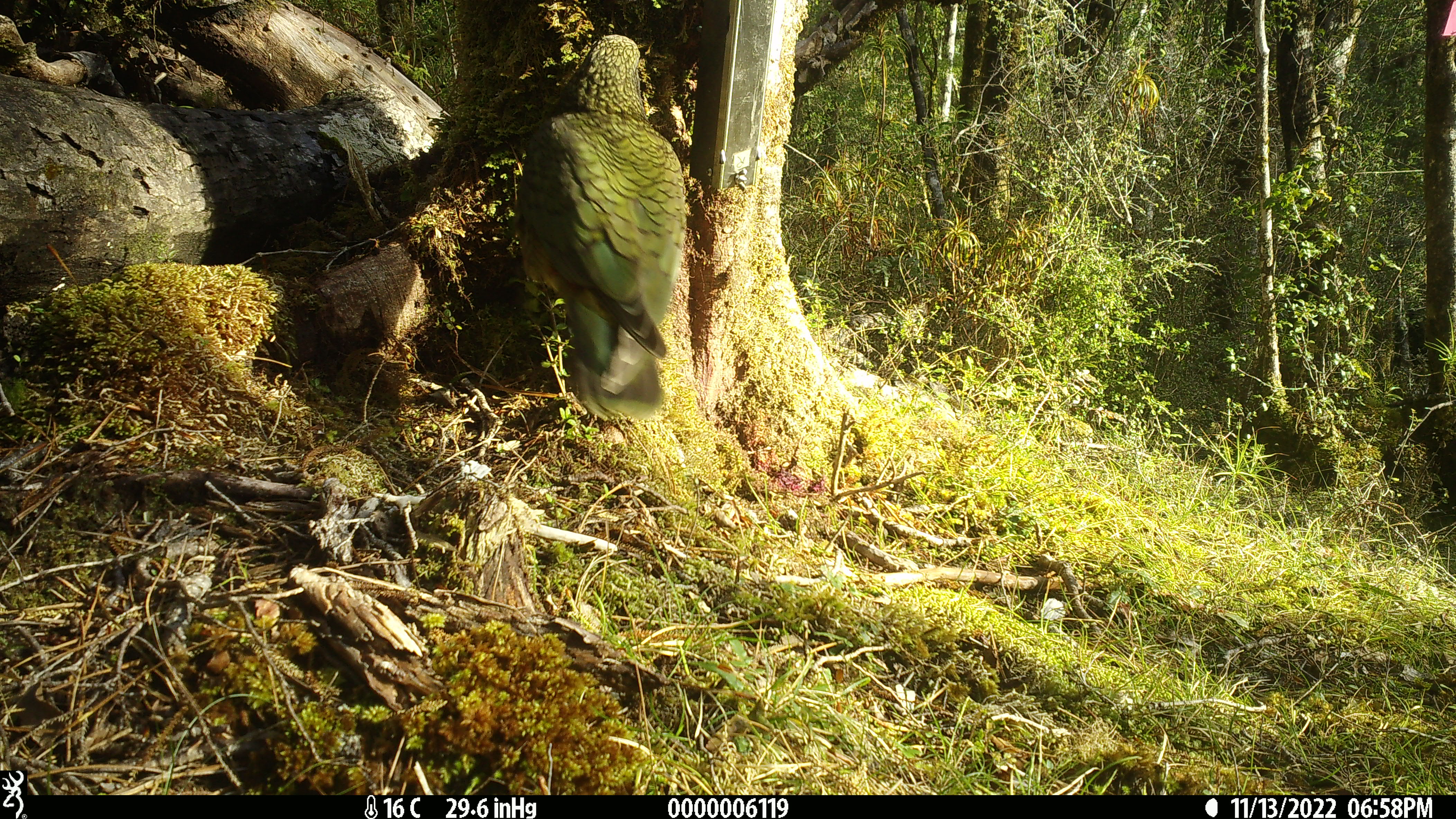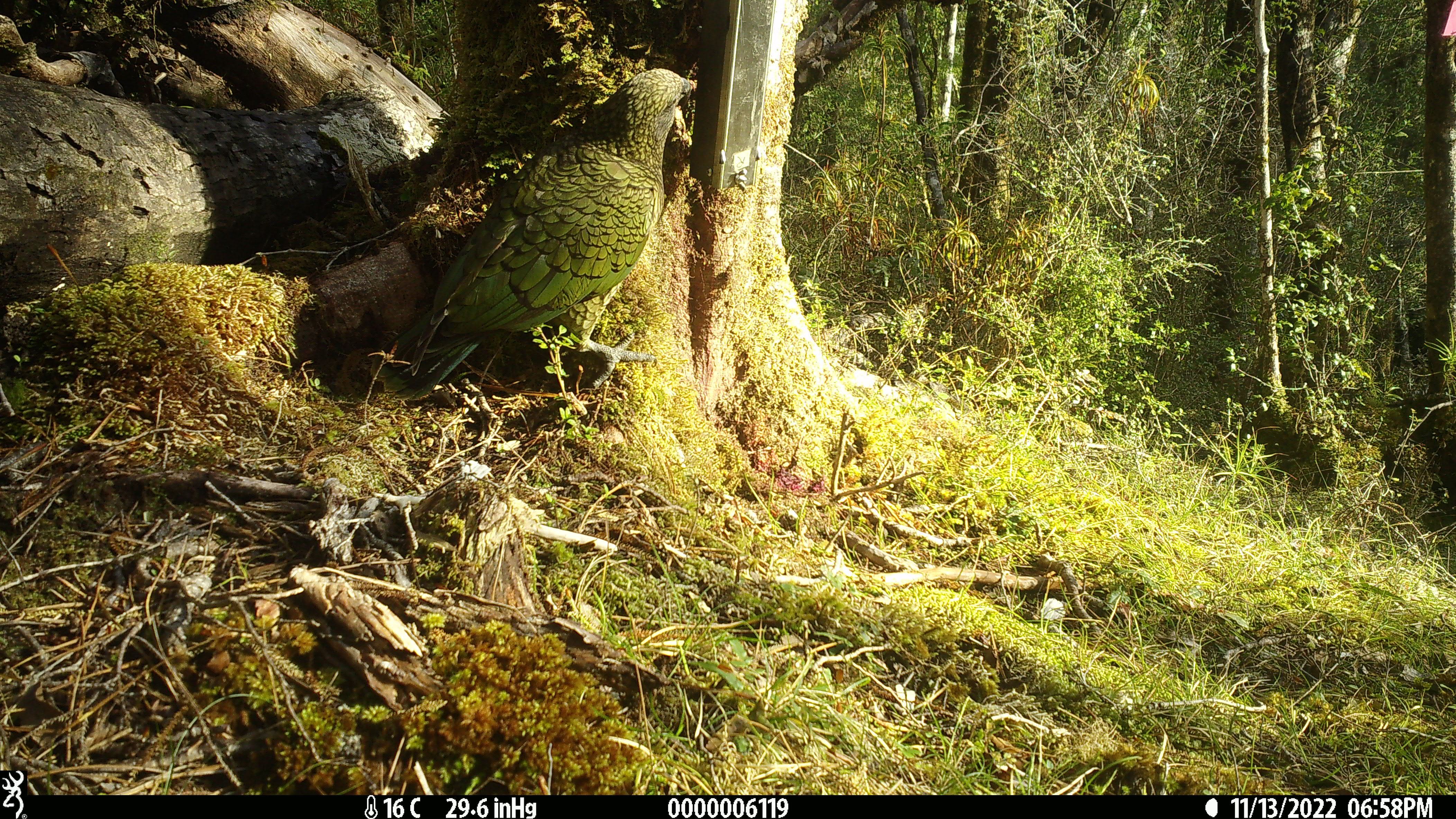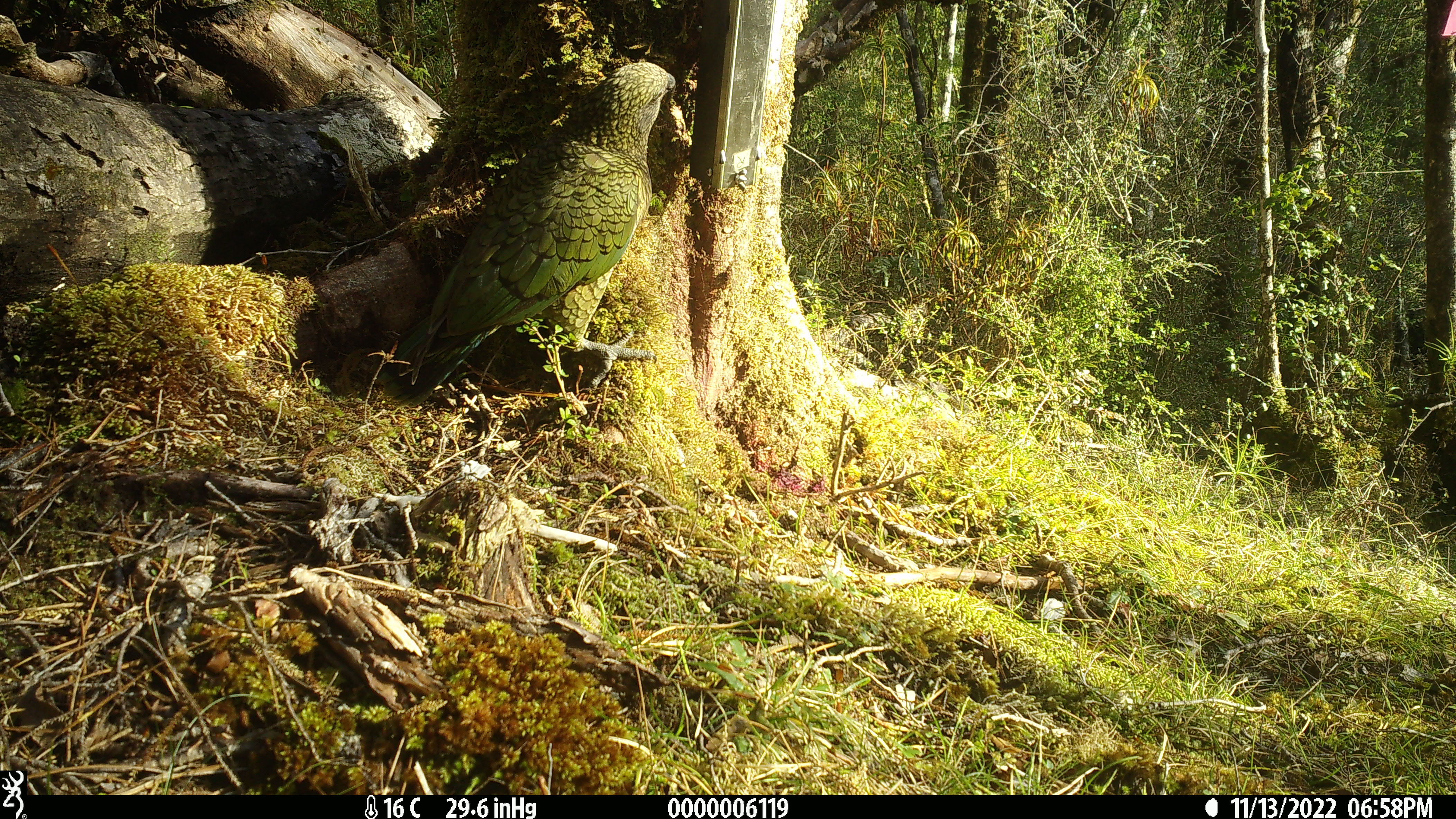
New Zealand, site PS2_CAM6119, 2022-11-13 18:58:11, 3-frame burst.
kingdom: Animalia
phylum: Chordata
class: Aves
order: Psittaciformes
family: Strigopidae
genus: Nestor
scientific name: Nestor notabilis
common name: kea